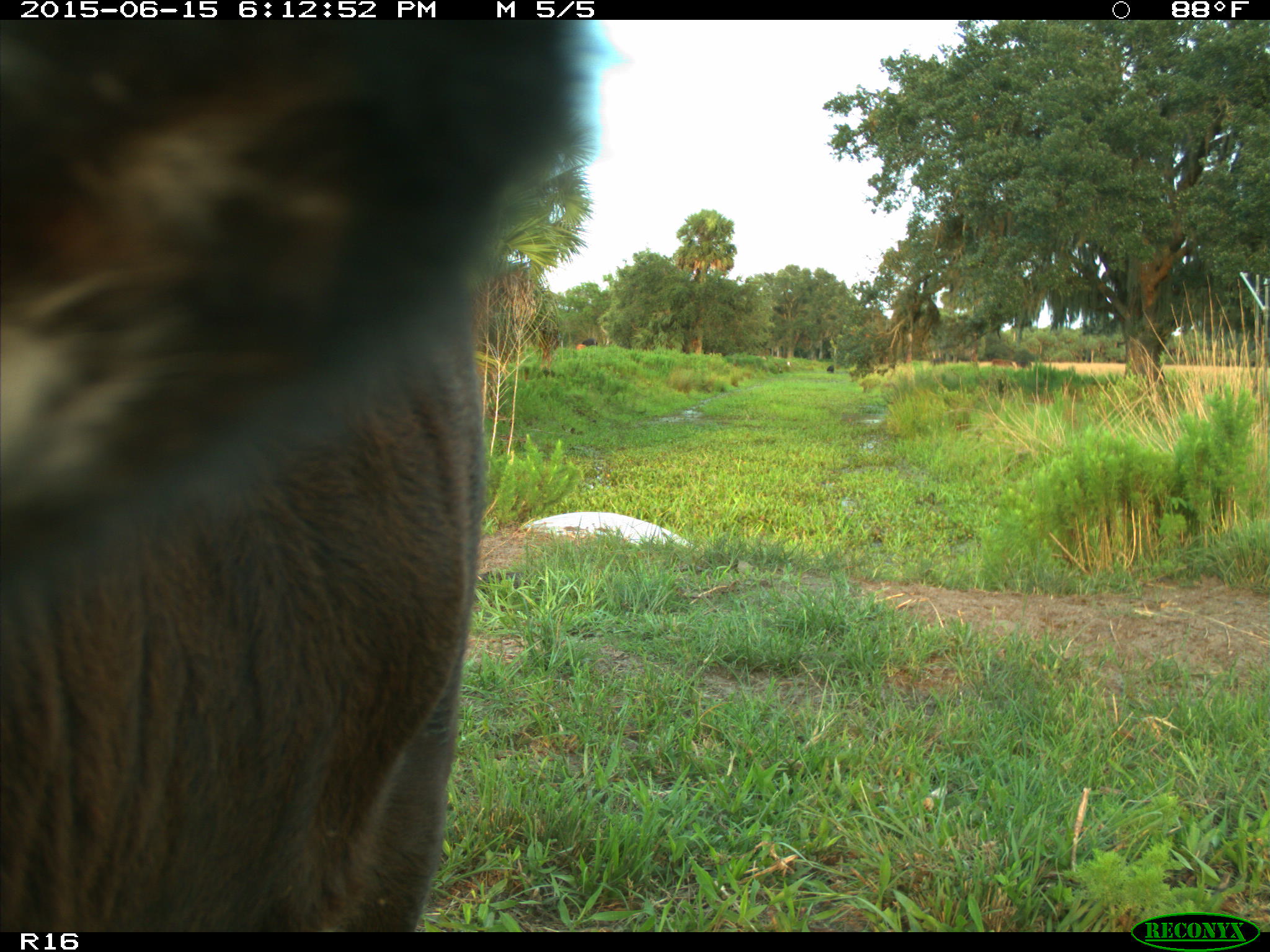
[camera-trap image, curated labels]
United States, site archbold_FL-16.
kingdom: Animalia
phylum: Chordata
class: Mammalia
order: Artiodactyla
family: Bovidae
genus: Bos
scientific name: Bos taurus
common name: domestic cow